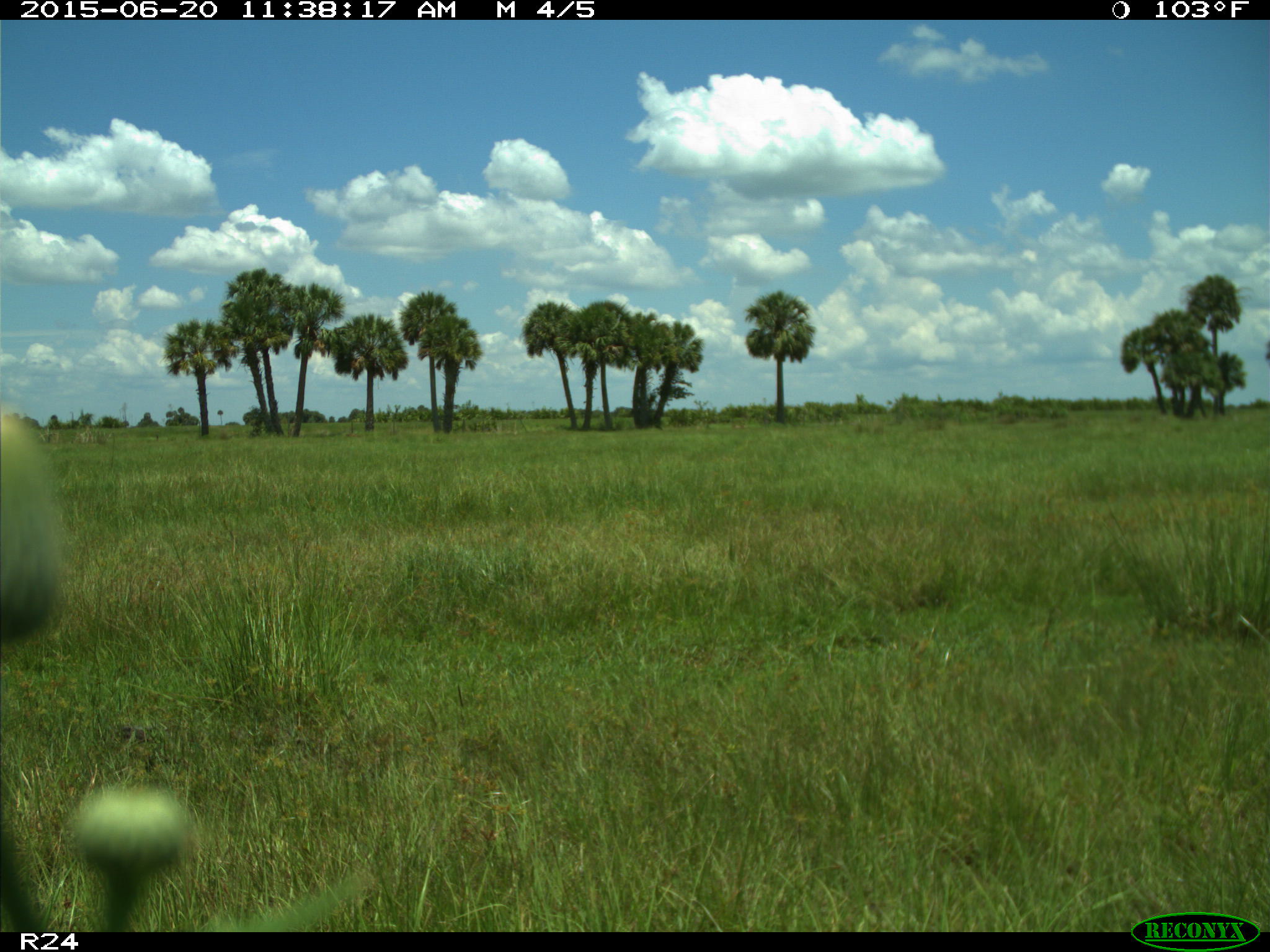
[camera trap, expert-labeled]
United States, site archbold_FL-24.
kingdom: Animalia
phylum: Chordata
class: Mammalia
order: Artiodactyla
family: Bovidae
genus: Bos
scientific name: Bos taurus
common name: domestic cow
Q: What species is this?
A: Bos taurus (domestic cow).